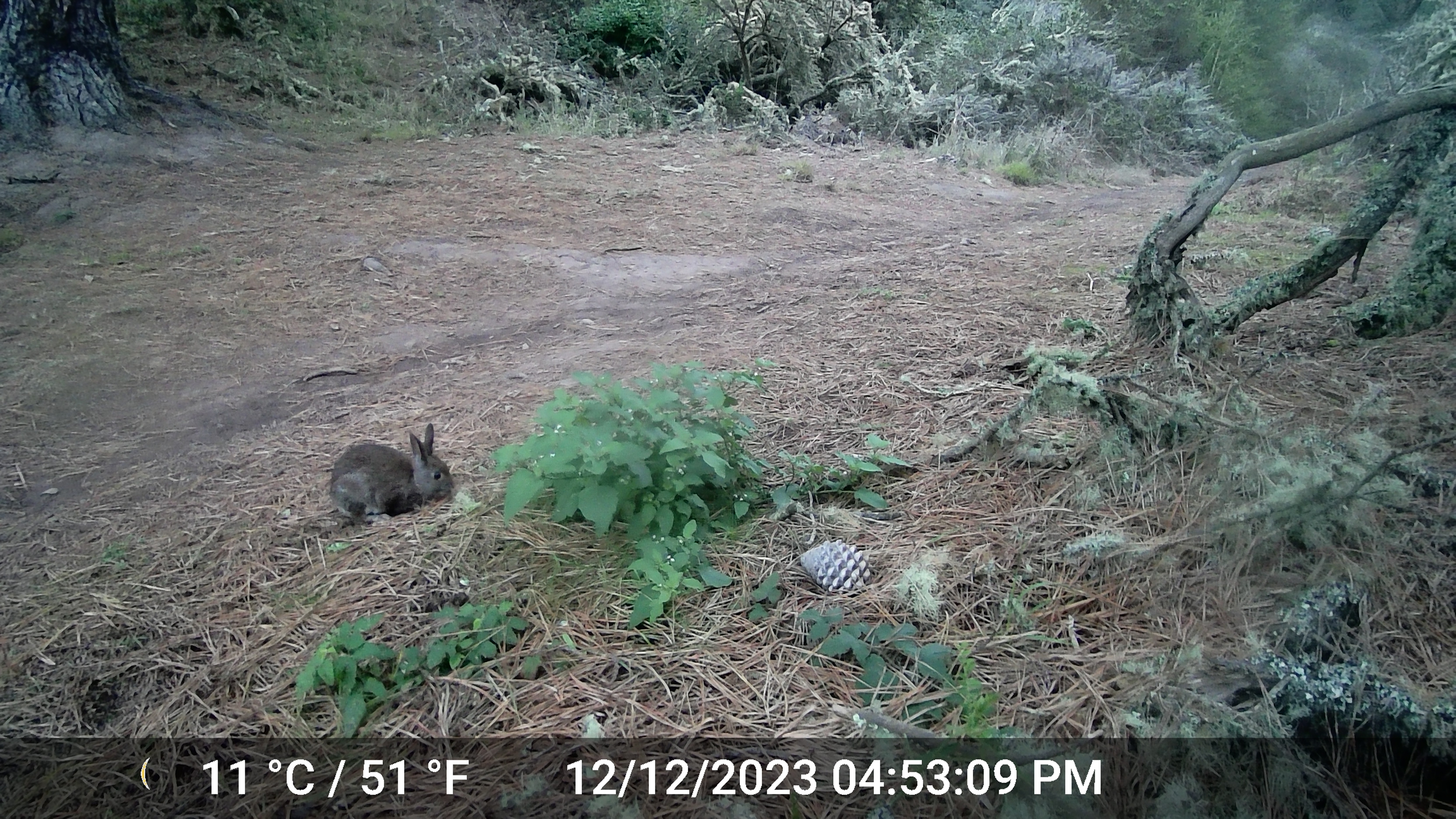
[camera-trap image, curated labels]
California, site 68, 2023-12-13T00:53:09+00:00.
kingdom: Animalia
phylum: Chordata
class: Mammalia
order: Lagomorpha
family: Leporidae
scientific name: Leporidae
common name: rabbit